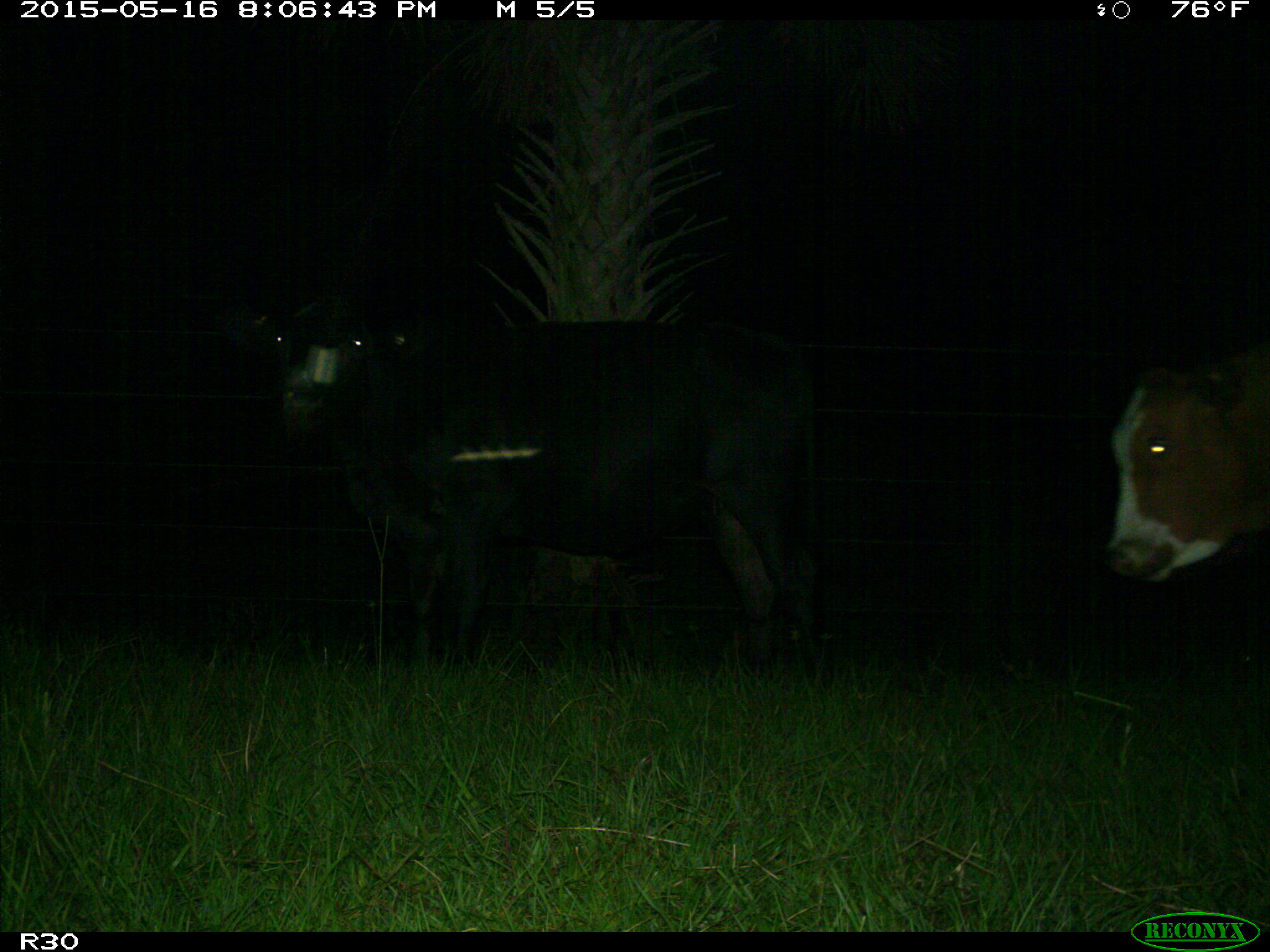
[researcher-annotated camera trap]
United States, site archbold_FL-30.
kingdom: Animalia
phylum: Chordata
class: Mammalia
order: Artiodactyla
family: Bovidae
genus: Bos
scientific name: Bos taurus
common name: domestic cow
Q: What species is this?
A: Bos taurus (domestic cow).